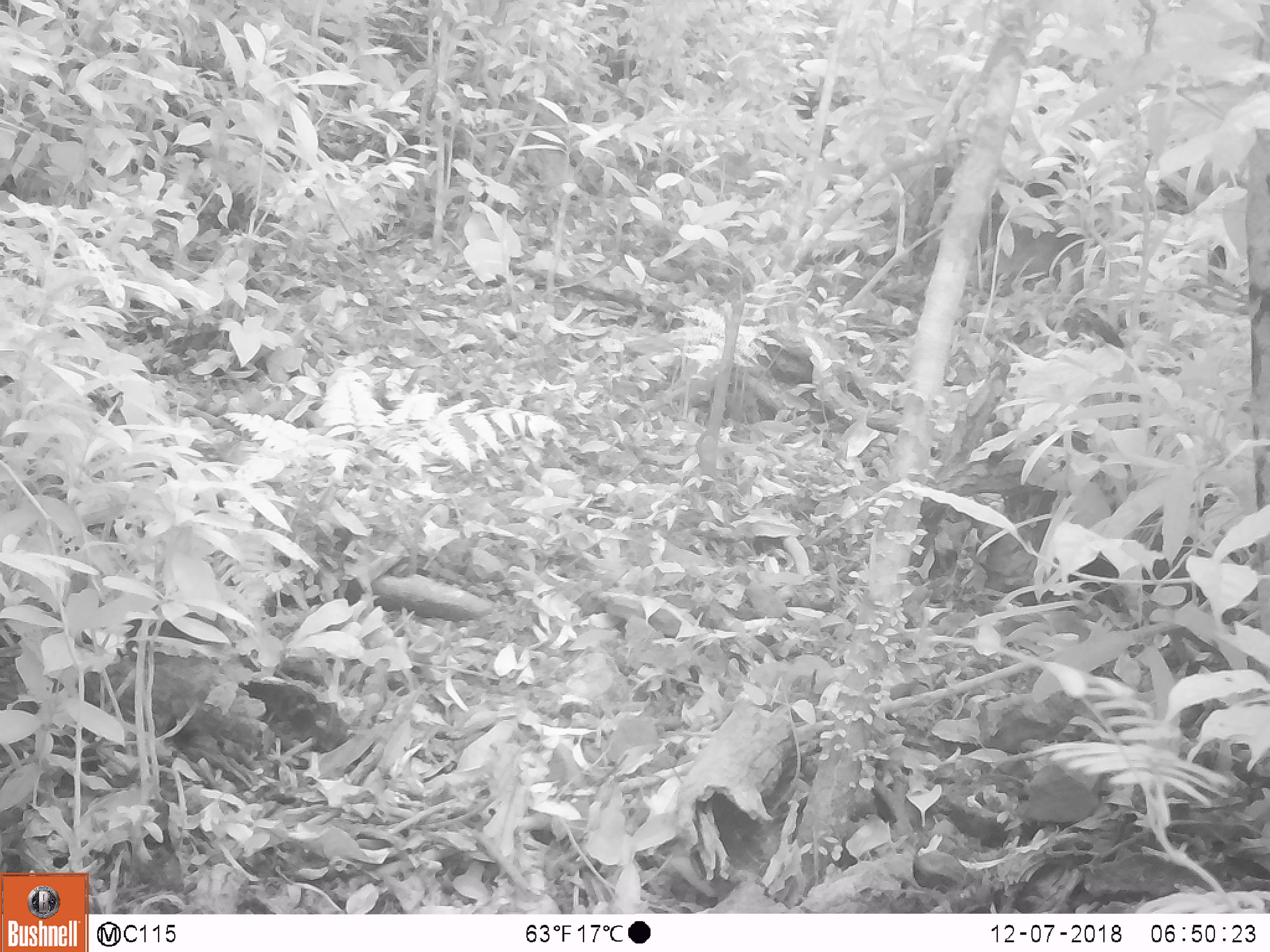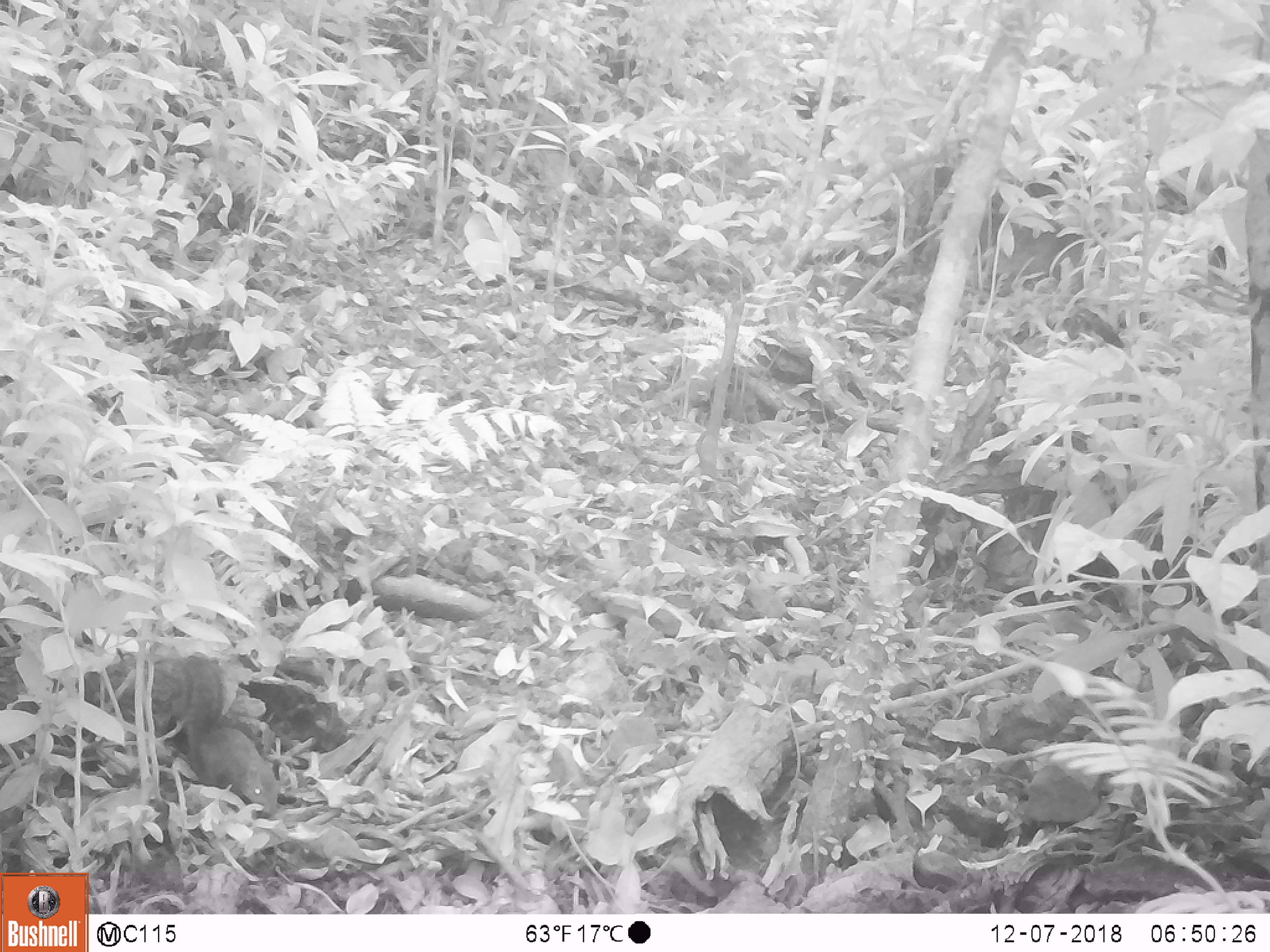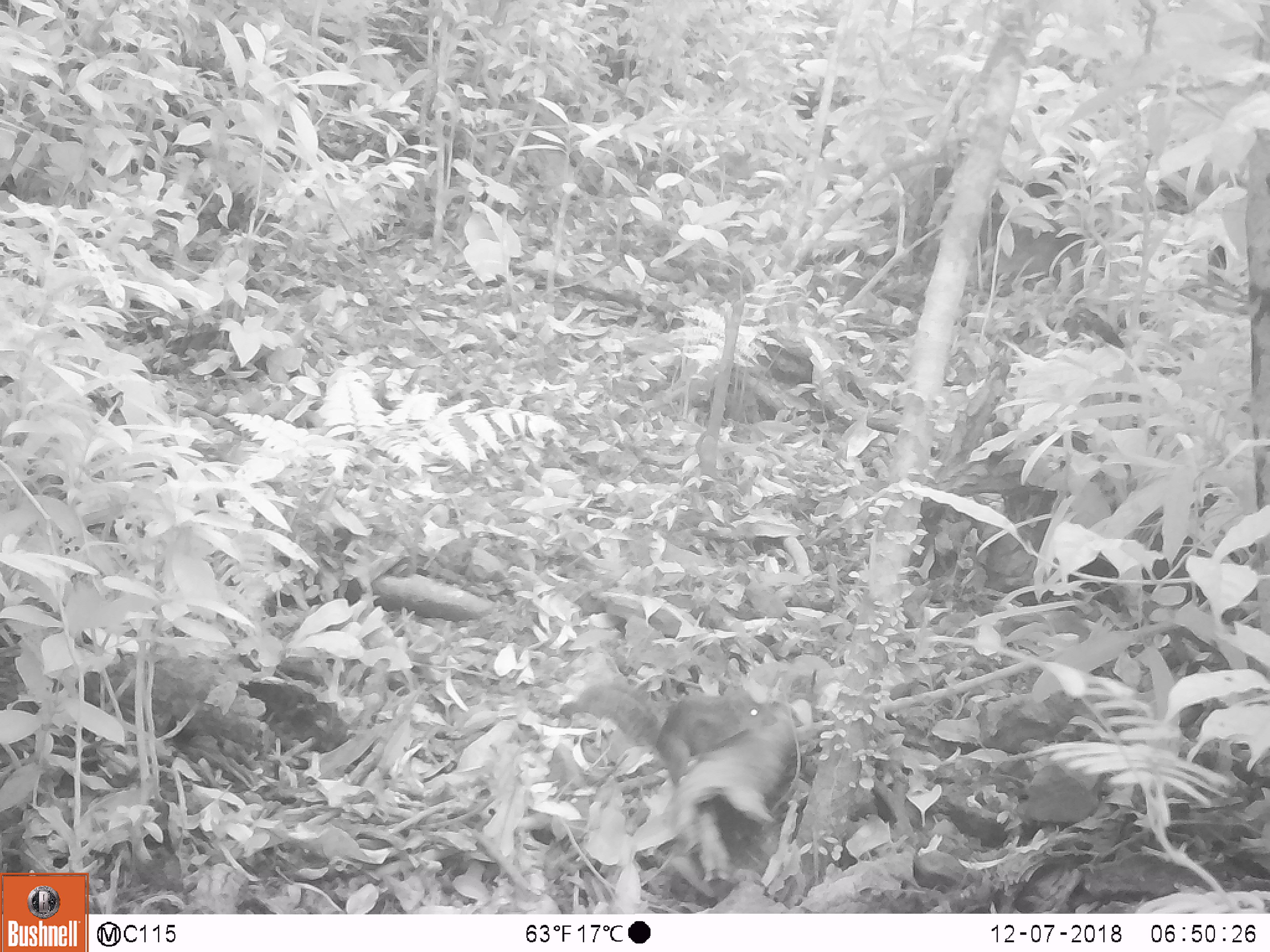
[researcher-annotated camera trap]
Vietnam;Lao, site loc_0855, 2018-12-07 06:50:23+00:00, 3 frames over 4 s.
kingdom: Animalia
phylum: Chordata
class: Mammalia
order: Rodentia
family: Sciuridae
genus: Dremomys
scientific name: Dremomys rufigenis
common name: red-cheeked squirrel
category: red cheeked squirrel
Red cheeked squirrel (red-cheeked squirrel) (Dremomys rufigenis). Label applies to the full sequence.